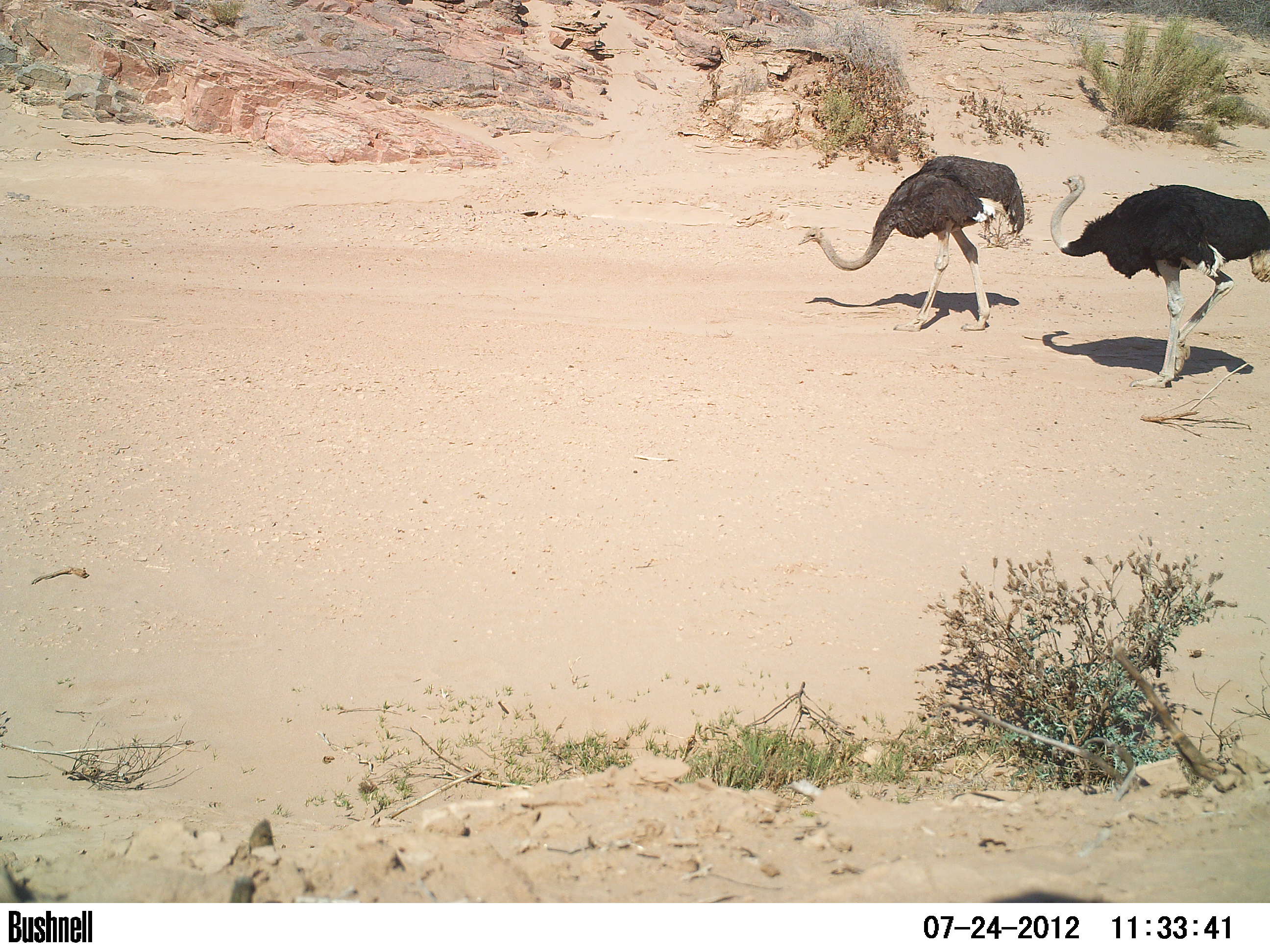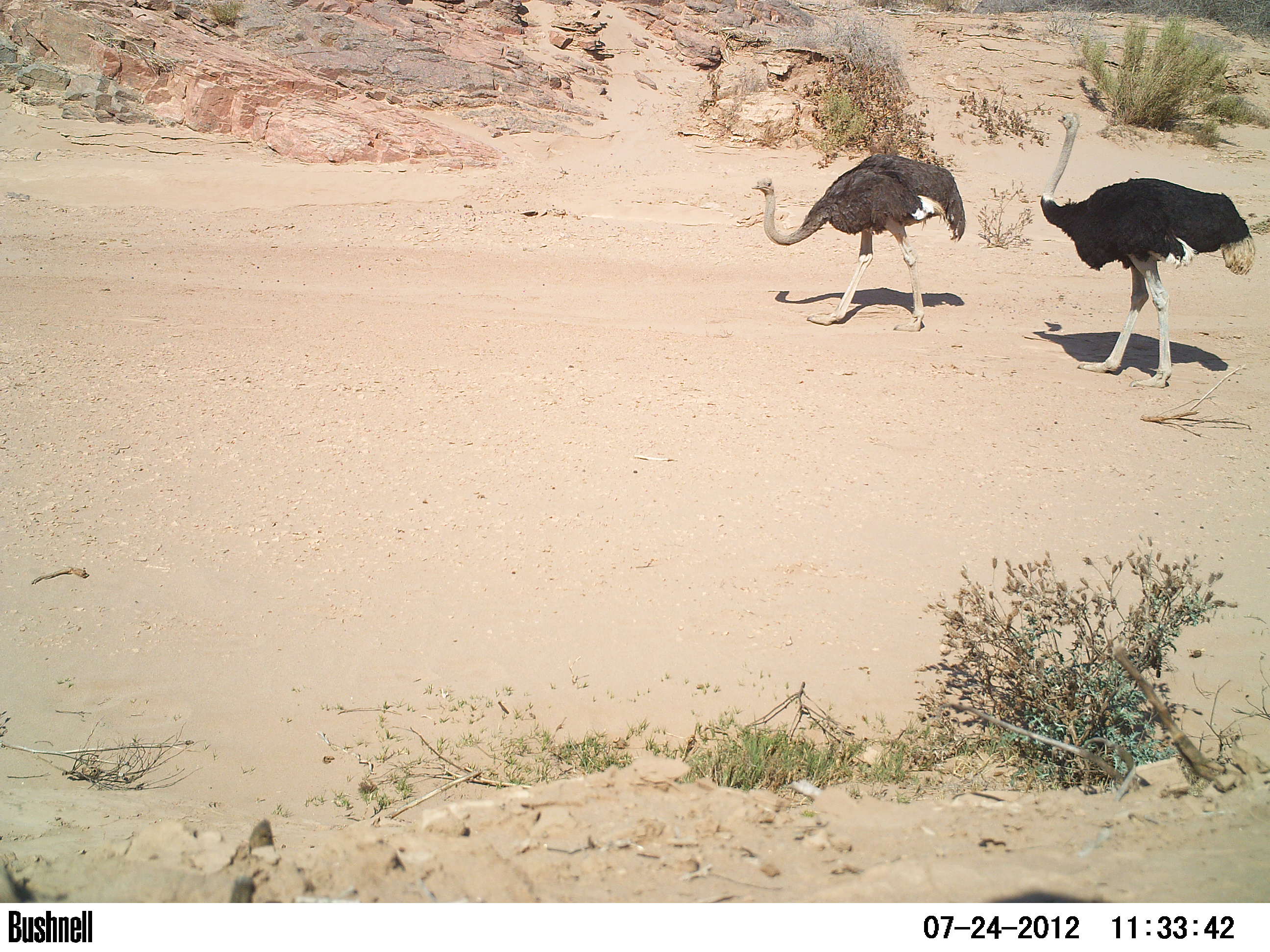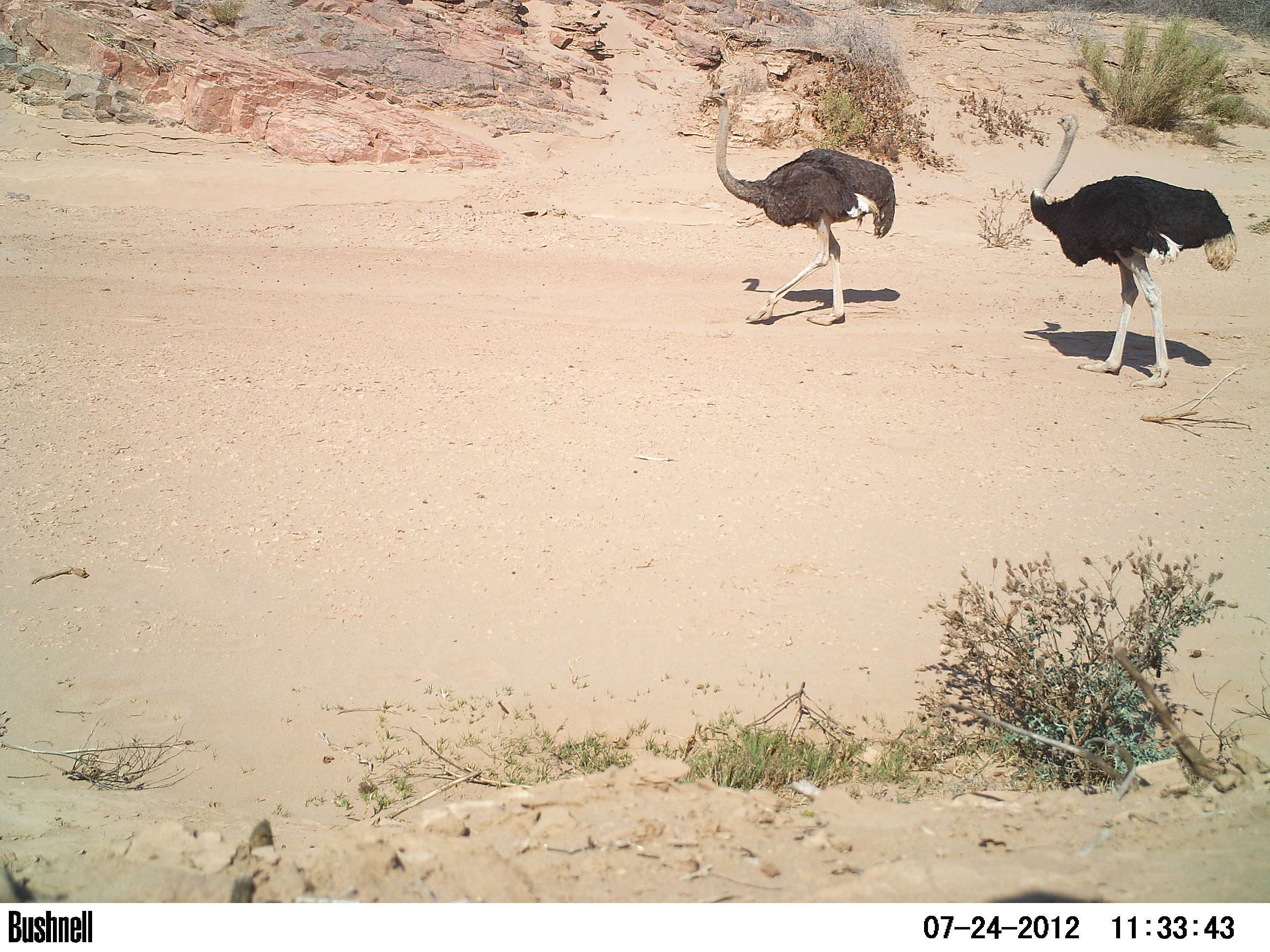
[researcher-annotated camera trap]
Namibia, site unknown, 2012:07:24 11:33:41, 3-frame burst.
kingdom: Animalia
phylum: Chordata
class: Aves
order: Struthioniformes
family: Struthionidae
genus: Struthio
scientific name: Struthio camelus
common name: common ostrich